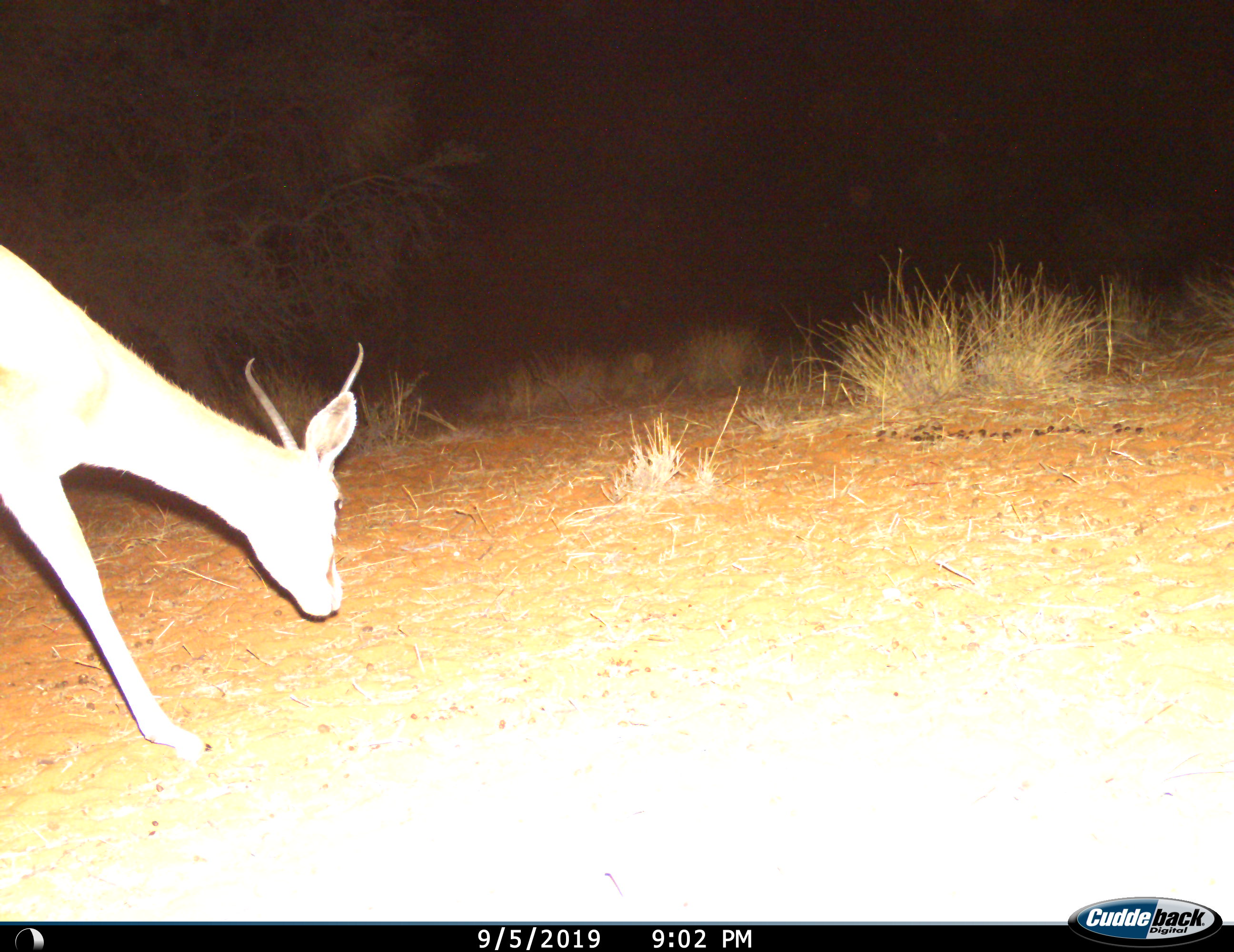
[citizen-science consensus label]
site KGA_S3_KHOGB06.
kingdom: Animalia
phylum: Chordata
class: Mammalia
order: Artiodactyla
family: Bovidae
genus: Antidorcas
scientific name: Antidorcas marsupialis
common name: springbok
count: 1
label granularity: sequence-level